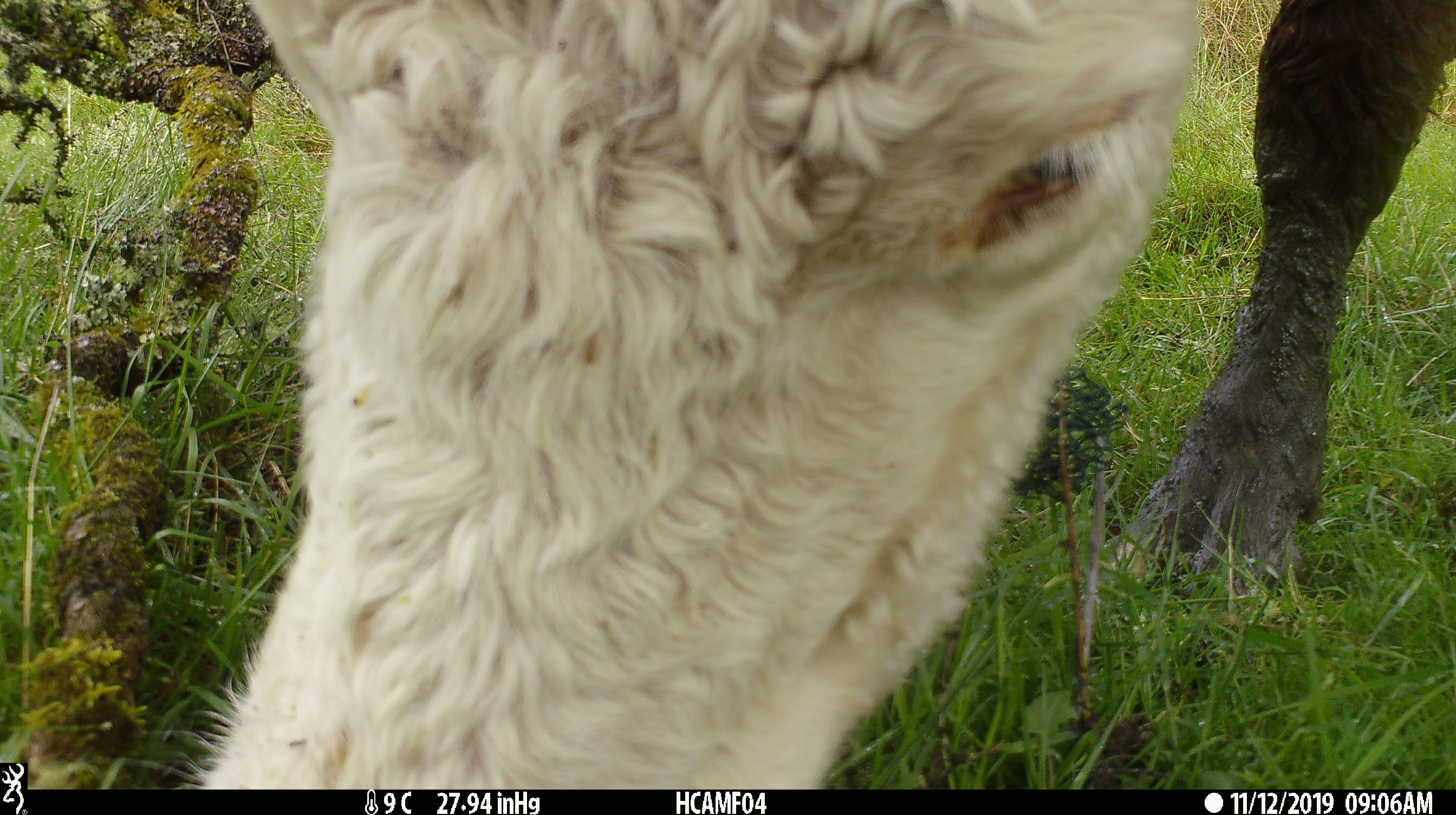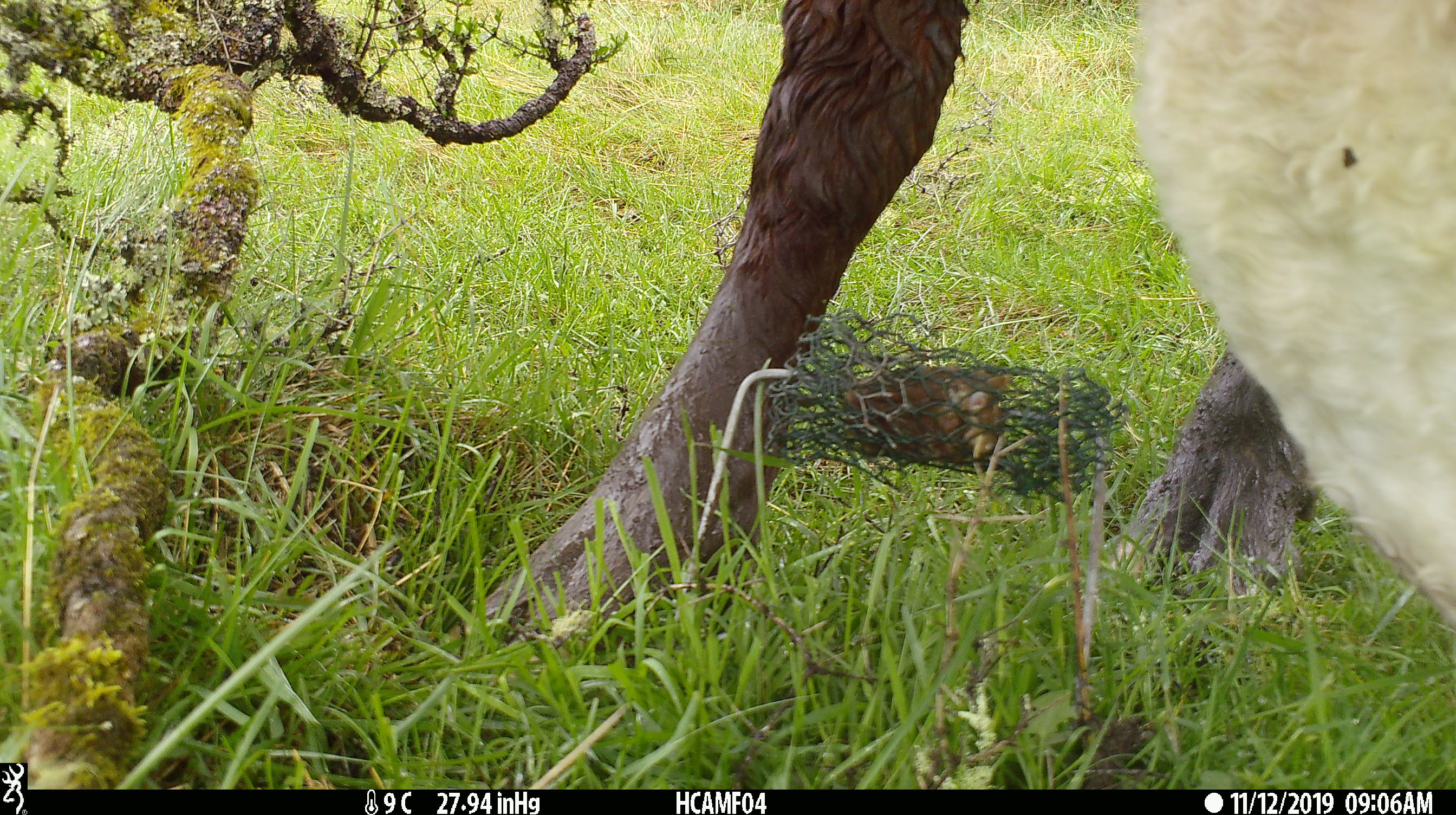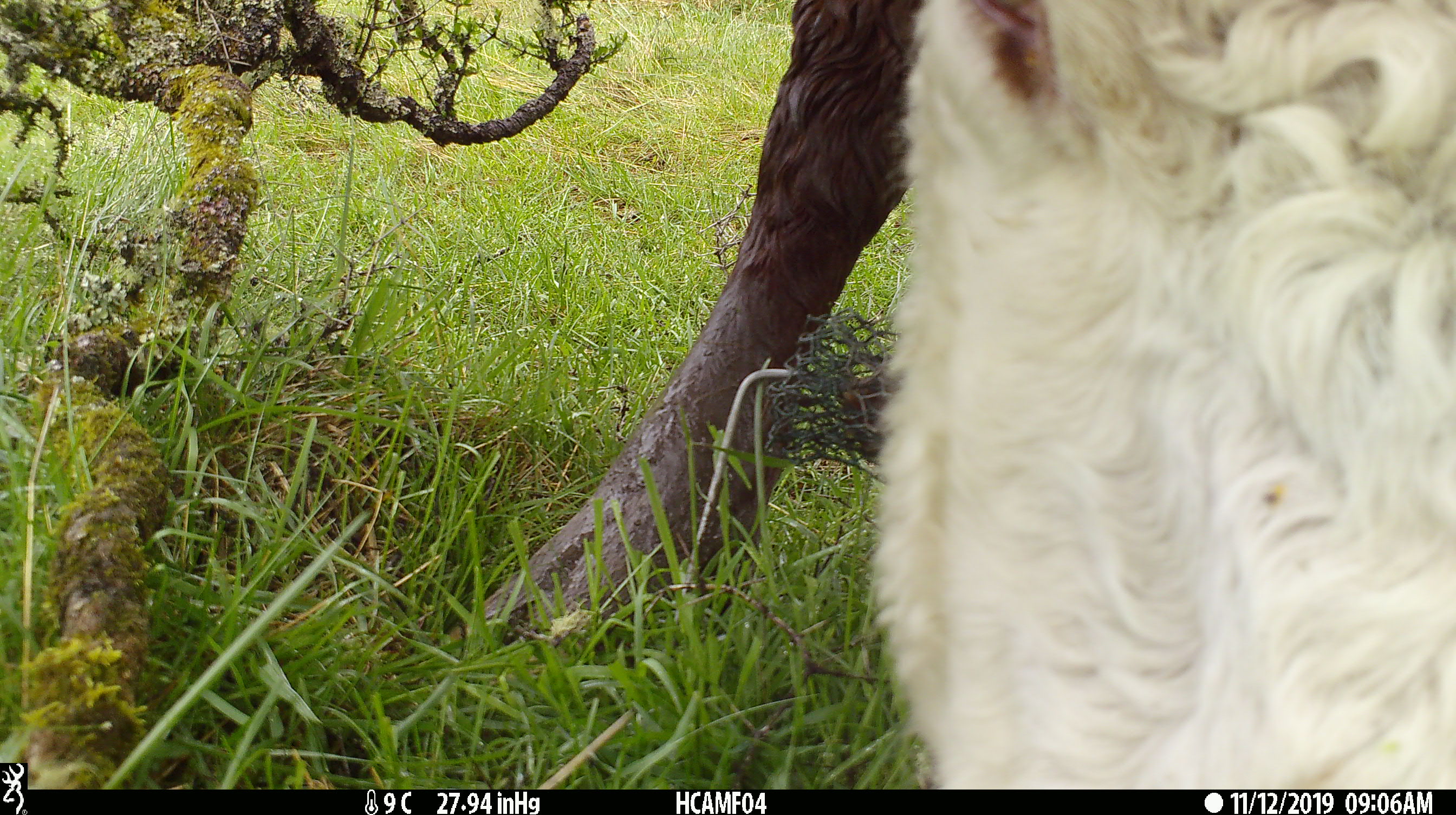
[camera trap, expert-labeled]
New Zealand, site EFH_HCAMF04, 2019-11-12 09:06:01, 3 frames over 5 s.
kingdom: Animalia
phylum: Chordata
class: Mammalia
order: Artiodactyla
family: Bovidae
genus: Bos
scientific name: Bos taurus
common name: domestic cow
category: cow